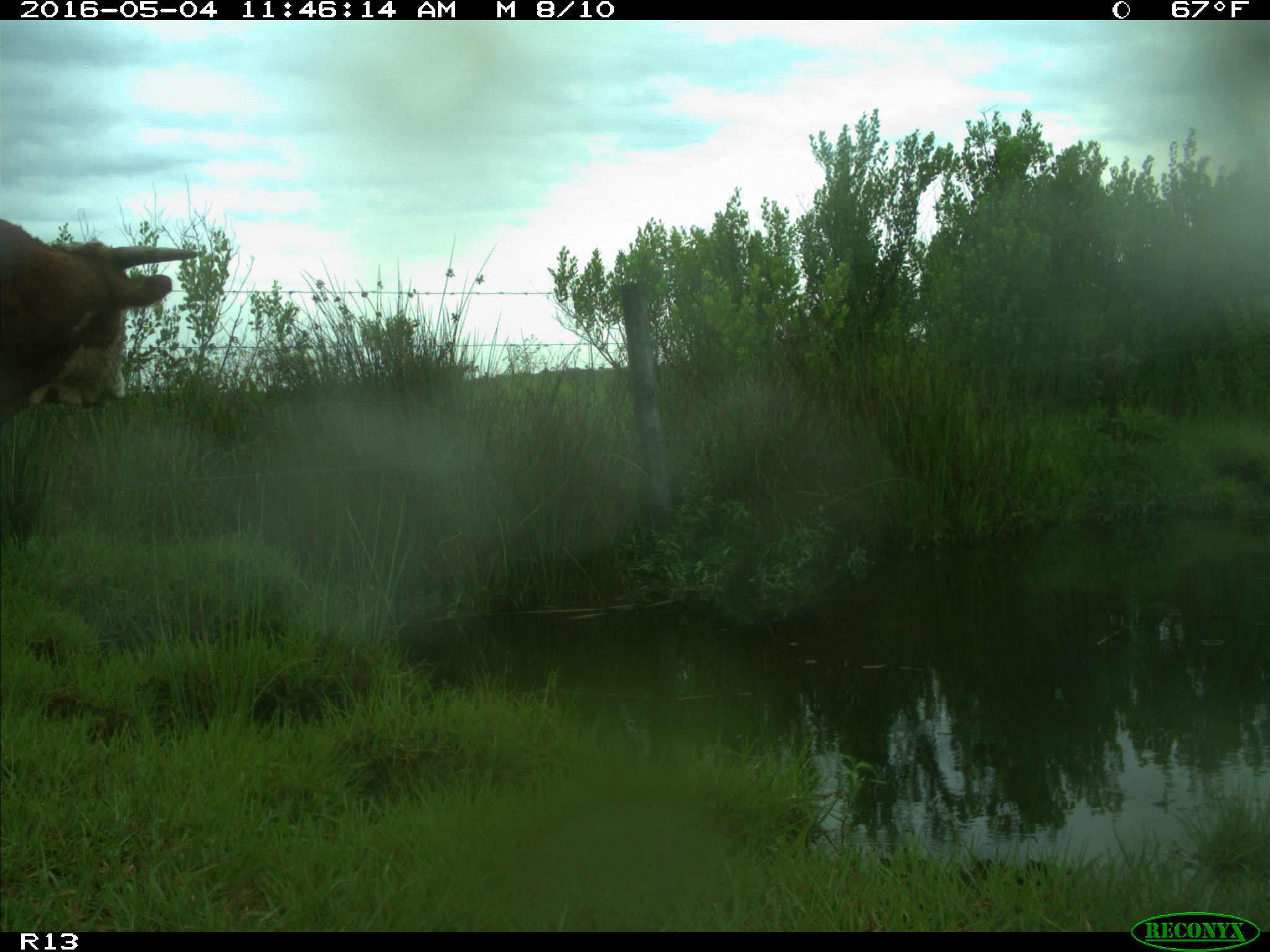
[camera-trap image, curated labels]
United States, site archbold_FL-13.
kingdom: Animalia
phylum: Chordata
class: Mammalia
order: Artiodactyla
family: Bovidae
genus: Bos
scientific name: Bos taurus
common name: domestic cow